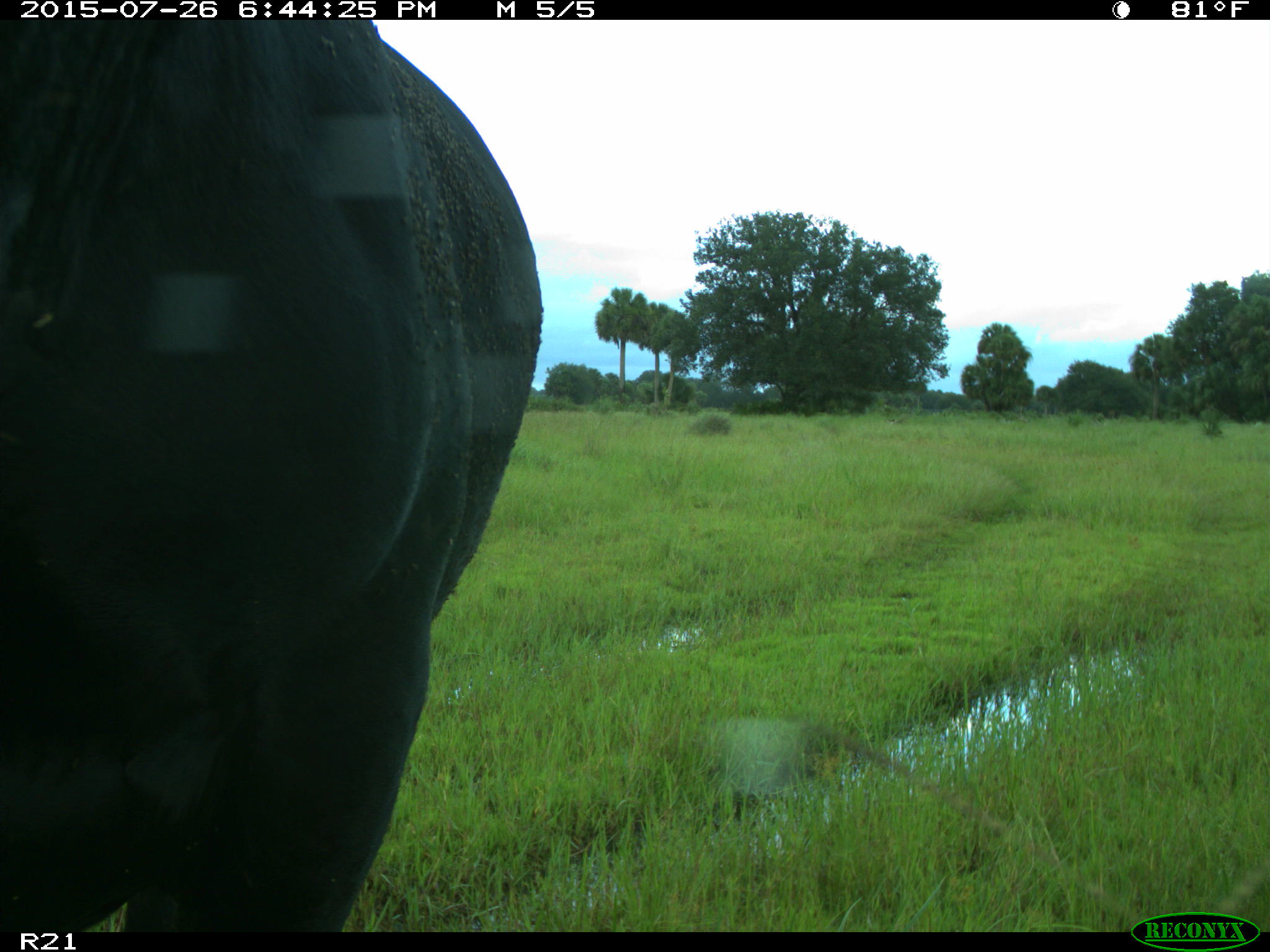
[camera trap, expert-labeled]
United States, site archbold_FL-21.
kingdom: Animalia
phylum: Chordata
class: Mammalia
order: Artiodactyla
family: Bovidae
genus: Bos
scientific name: Bos taurus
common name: domestic cow